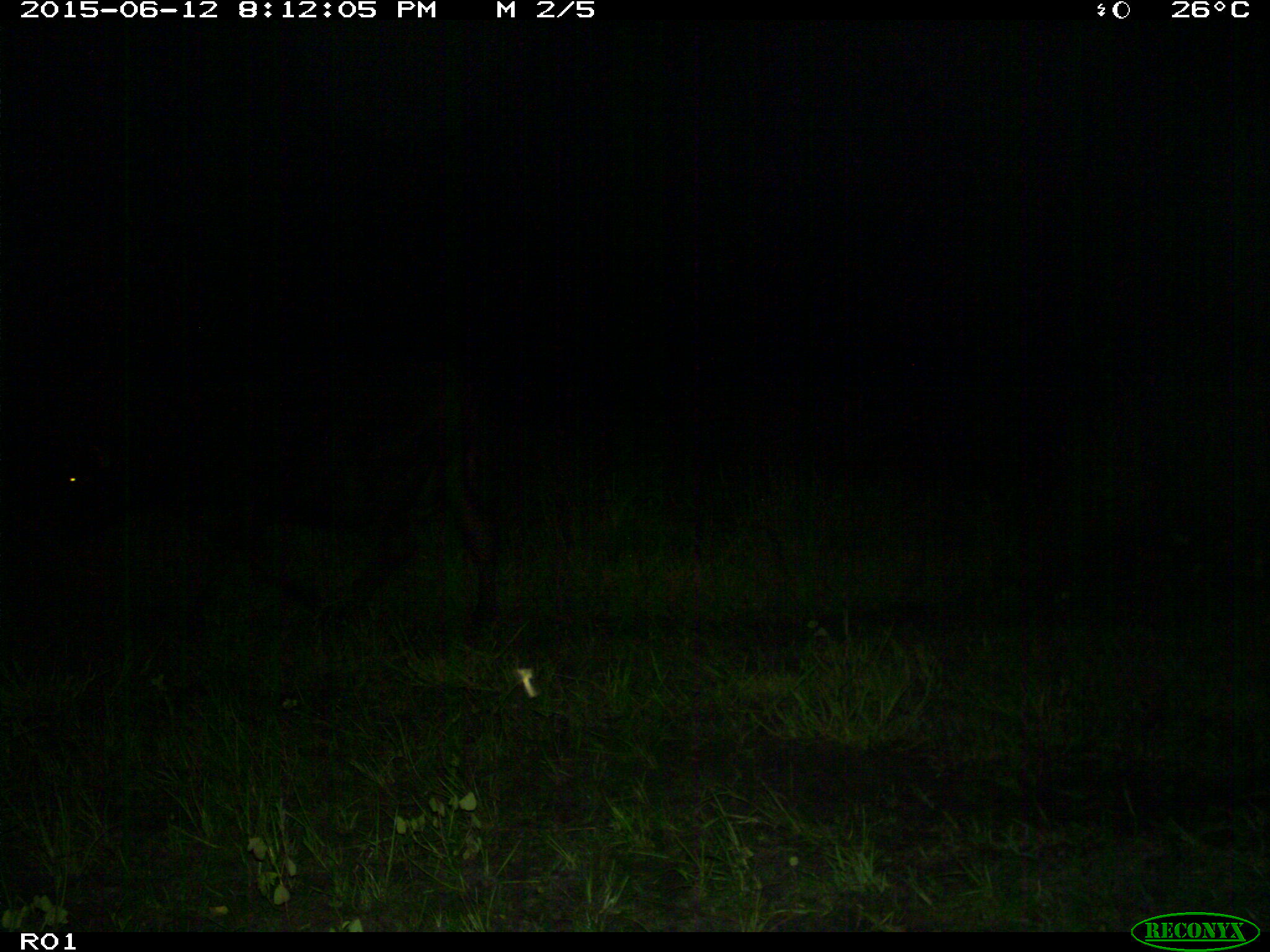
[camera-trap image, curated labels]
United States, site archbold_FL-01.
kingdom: Animalia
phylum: Chordata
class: Mammalia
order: Artiodactyla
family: Bovidae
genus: Bos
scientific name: Bos taurus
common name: domestic cow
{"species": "Bos taurus (domestic cow)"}